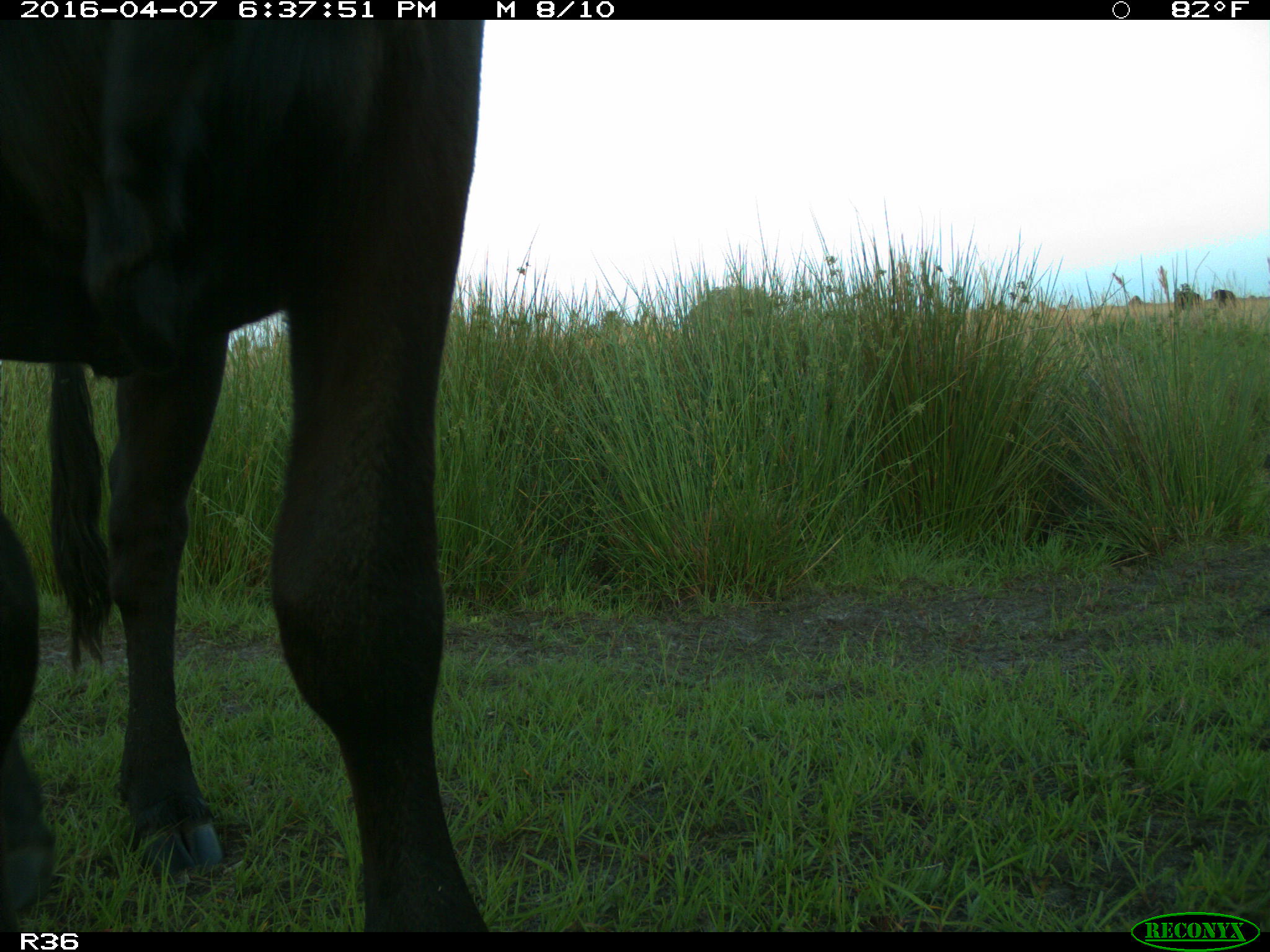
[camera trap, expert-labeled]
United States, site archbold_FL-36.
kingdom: Animalia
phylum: Chordata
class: Mammalia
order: Artiodactyla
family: Bovidae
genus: Bos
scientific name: Bos taurus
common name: domestic cow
Bos taurus (domestic cow).